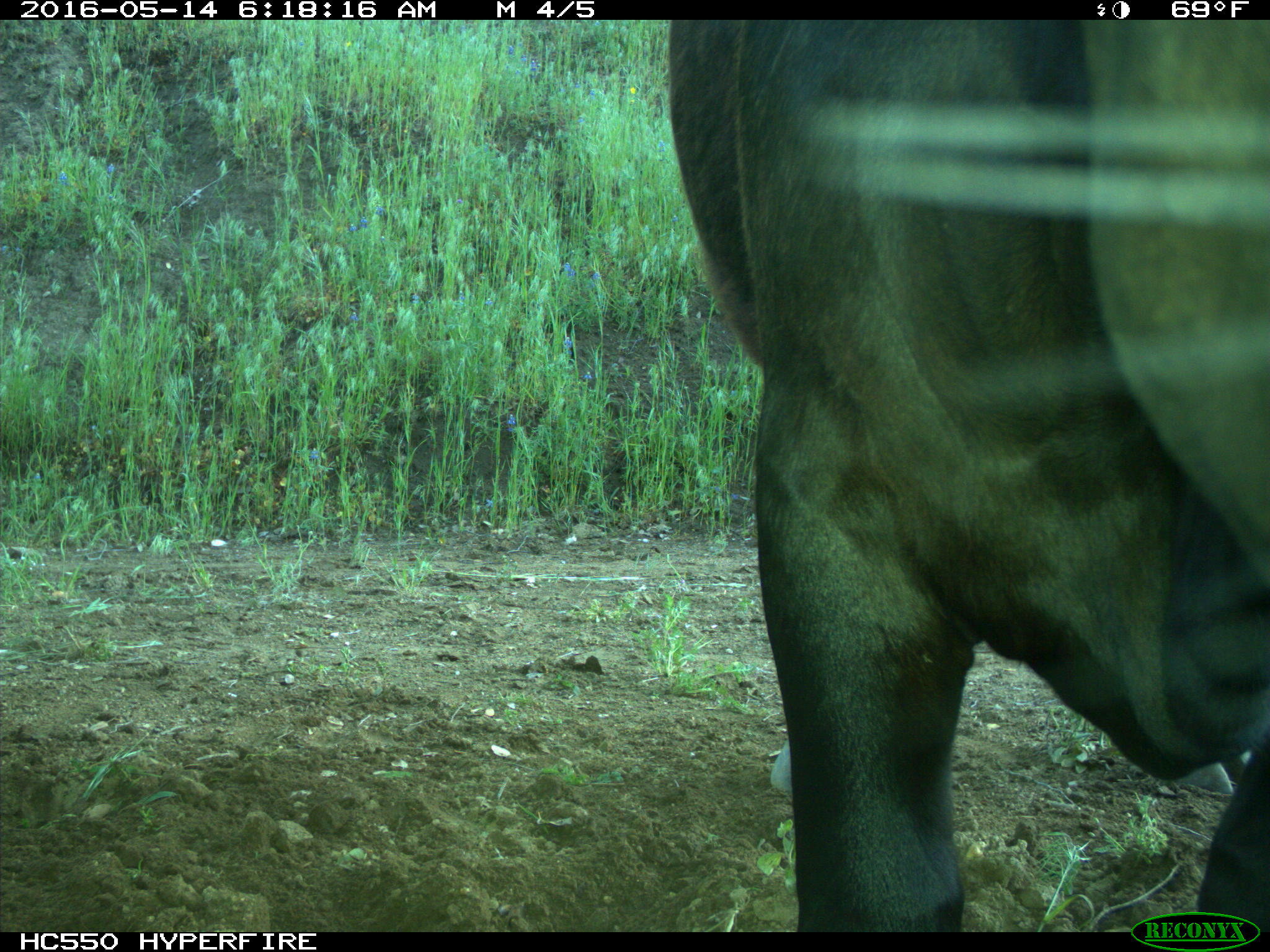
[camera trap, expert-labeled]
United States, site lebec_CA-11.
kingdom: Animalia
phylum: Chordata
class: Mammalia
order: Artiodactyla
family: Bovidae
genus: Bos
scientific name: Bos taurus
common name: domestic cow